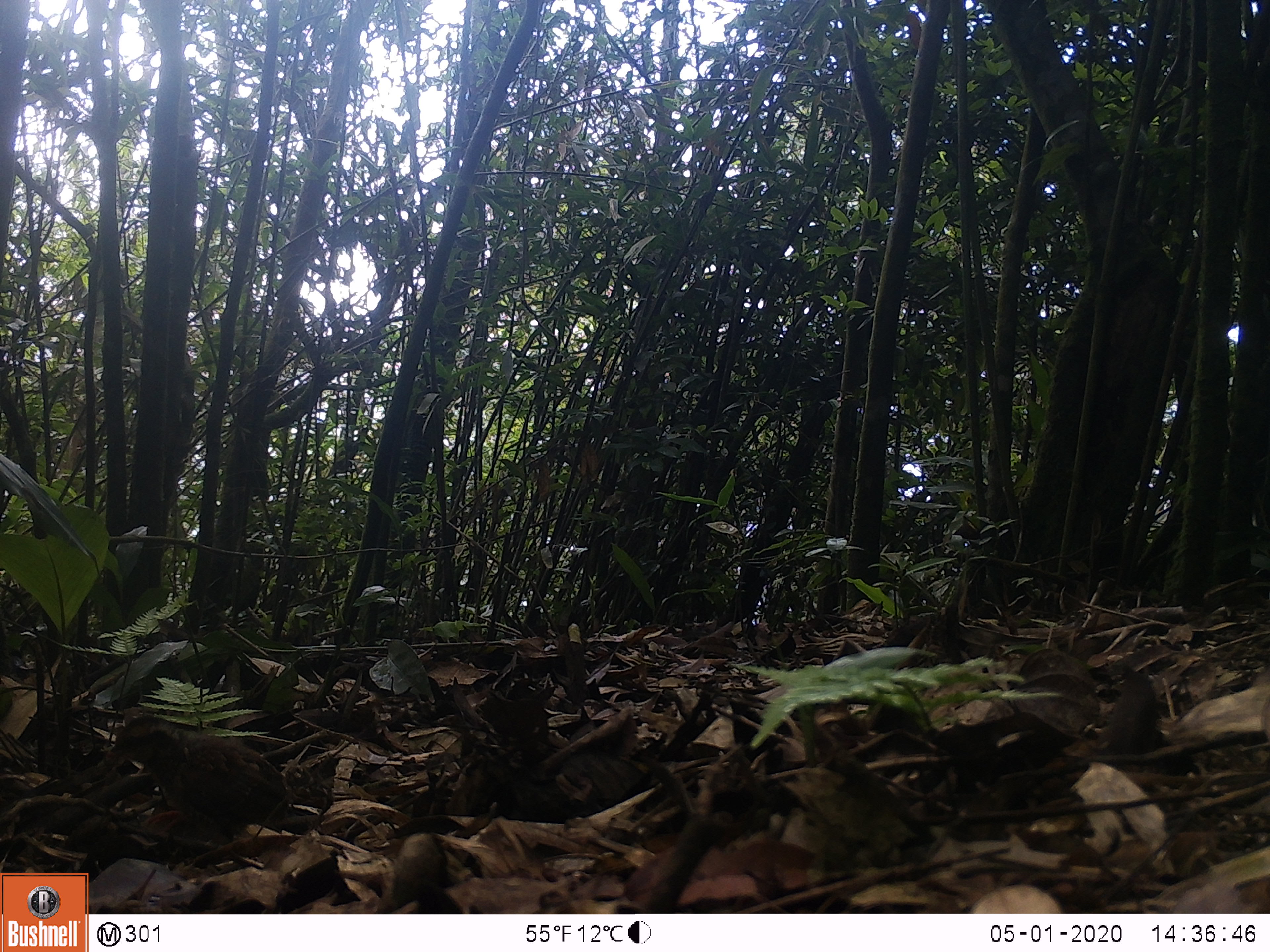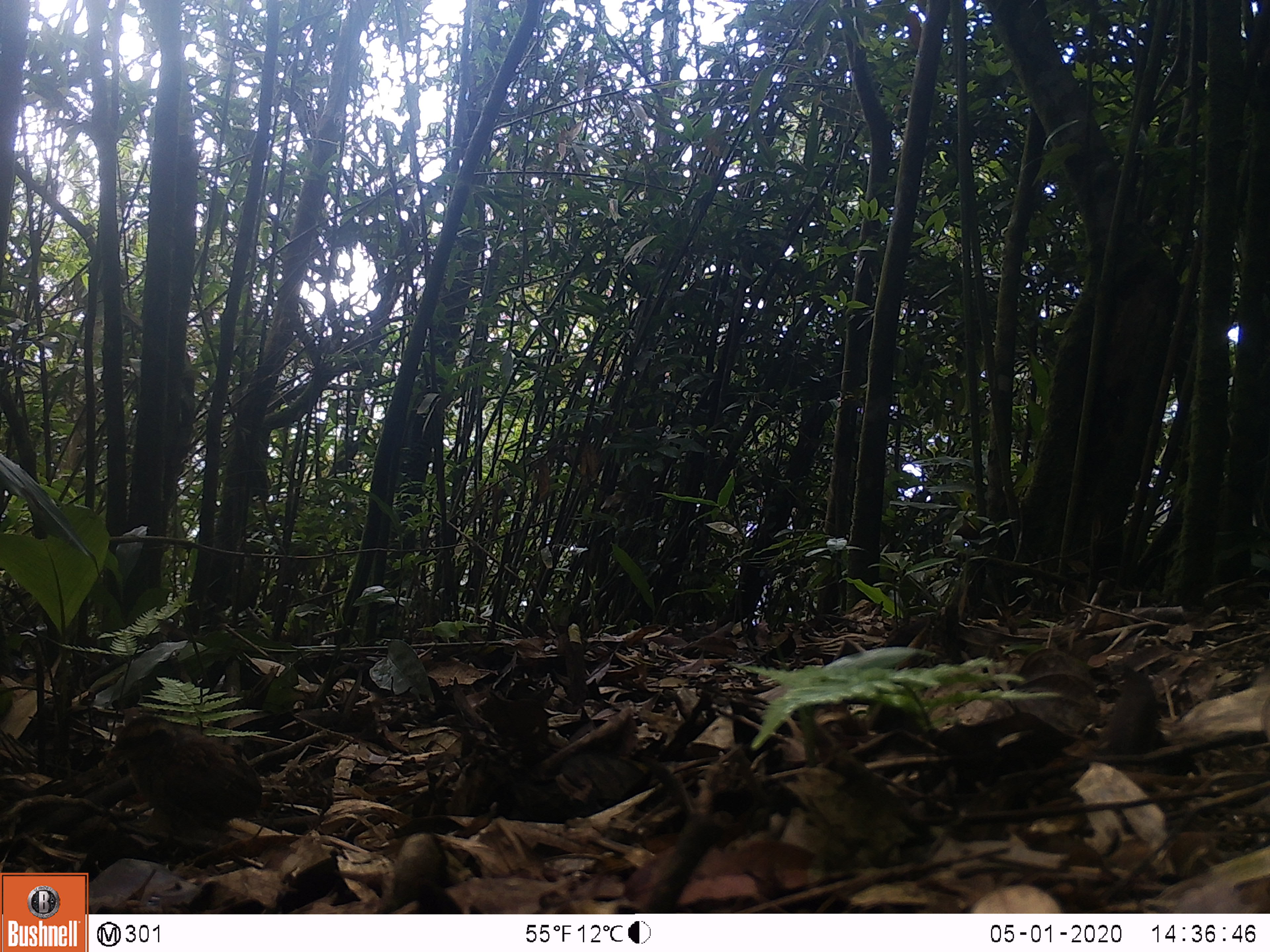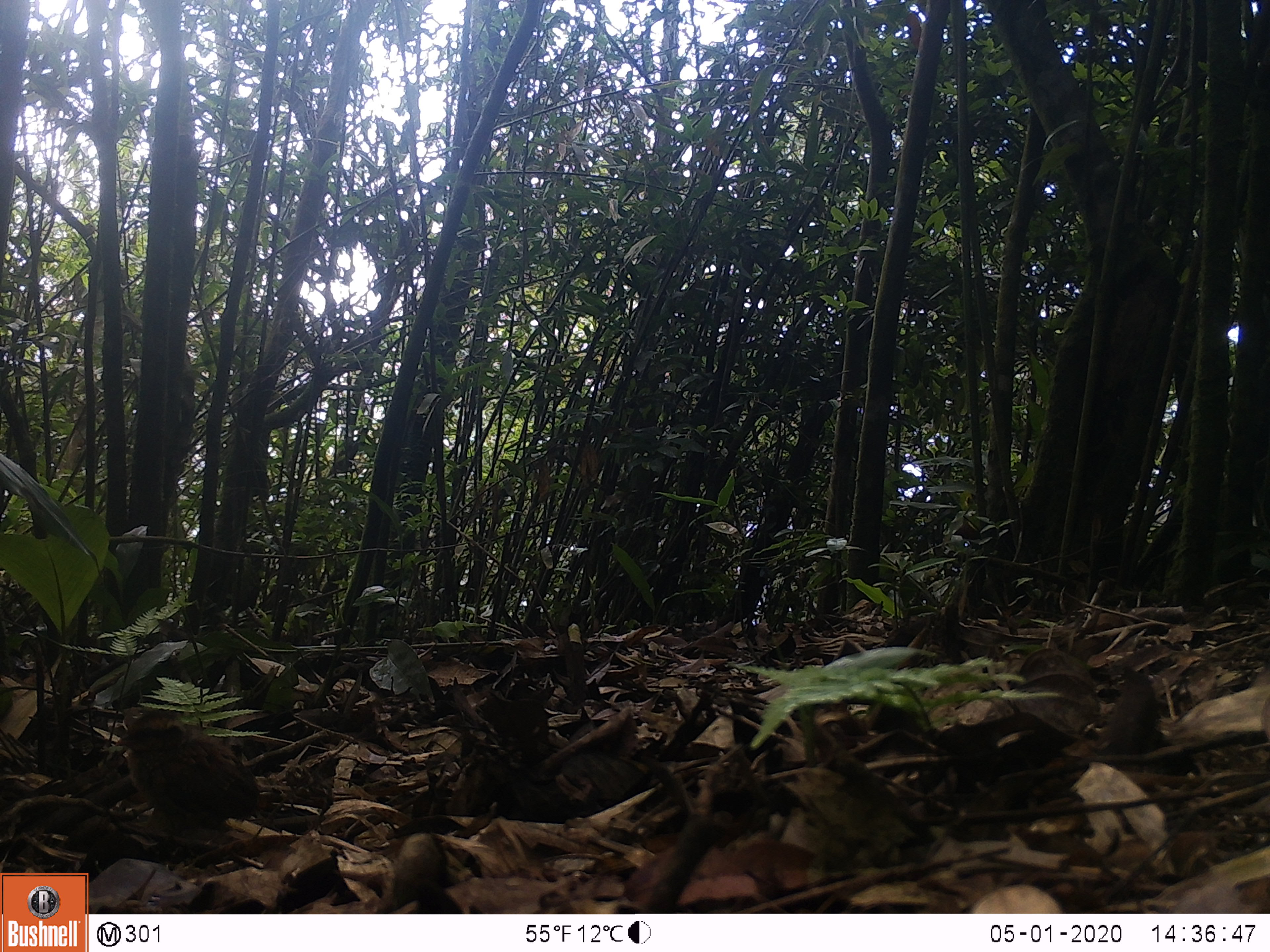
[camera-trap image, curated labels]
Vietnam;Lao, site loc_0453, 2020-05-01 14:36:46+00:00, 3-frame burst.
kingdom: Animalia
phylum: Chordata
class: Aves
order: Galliformes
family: Phasianidae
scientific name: Phasianidae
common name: partridge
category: unidentified partridge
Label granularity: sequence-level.